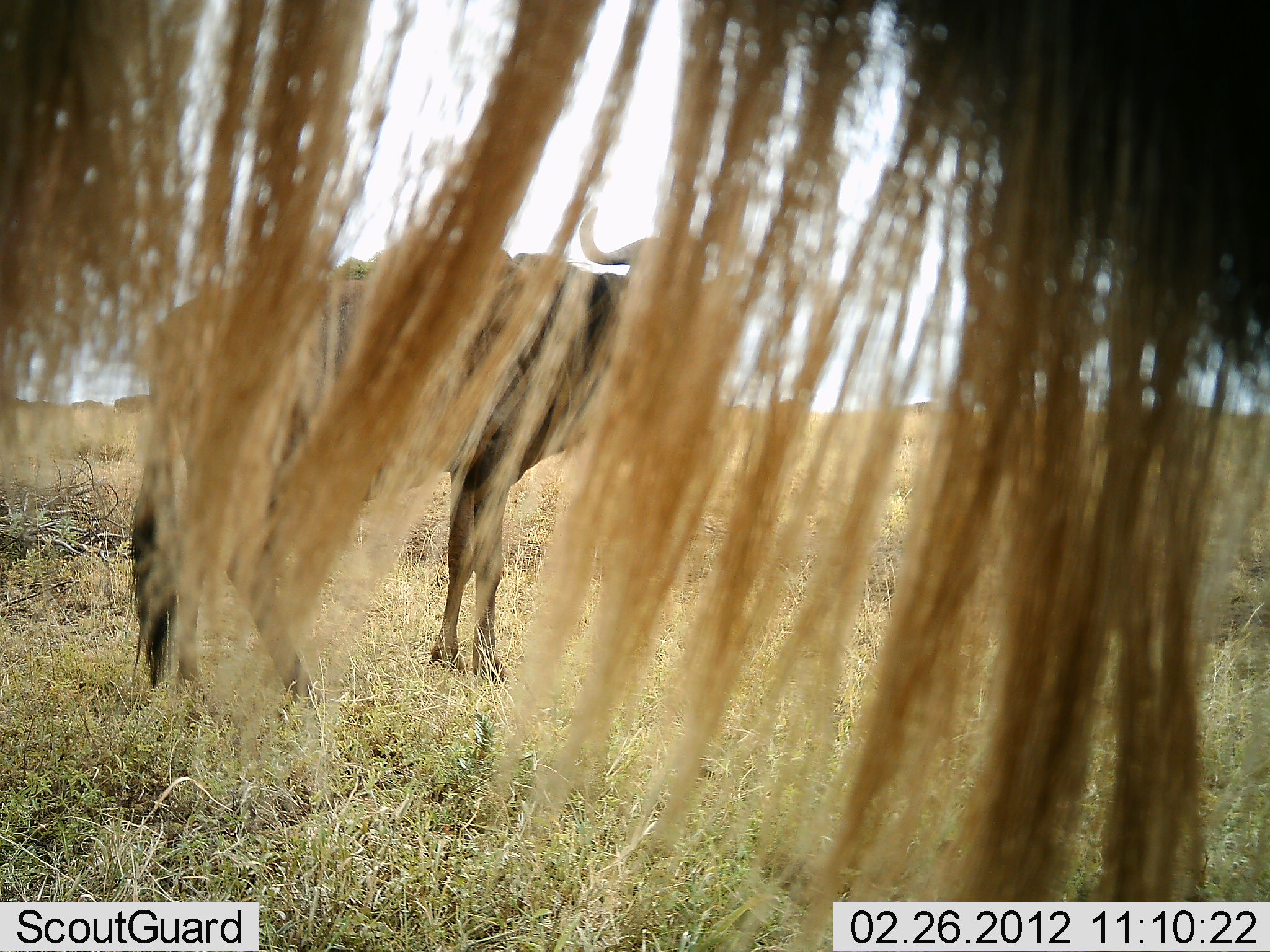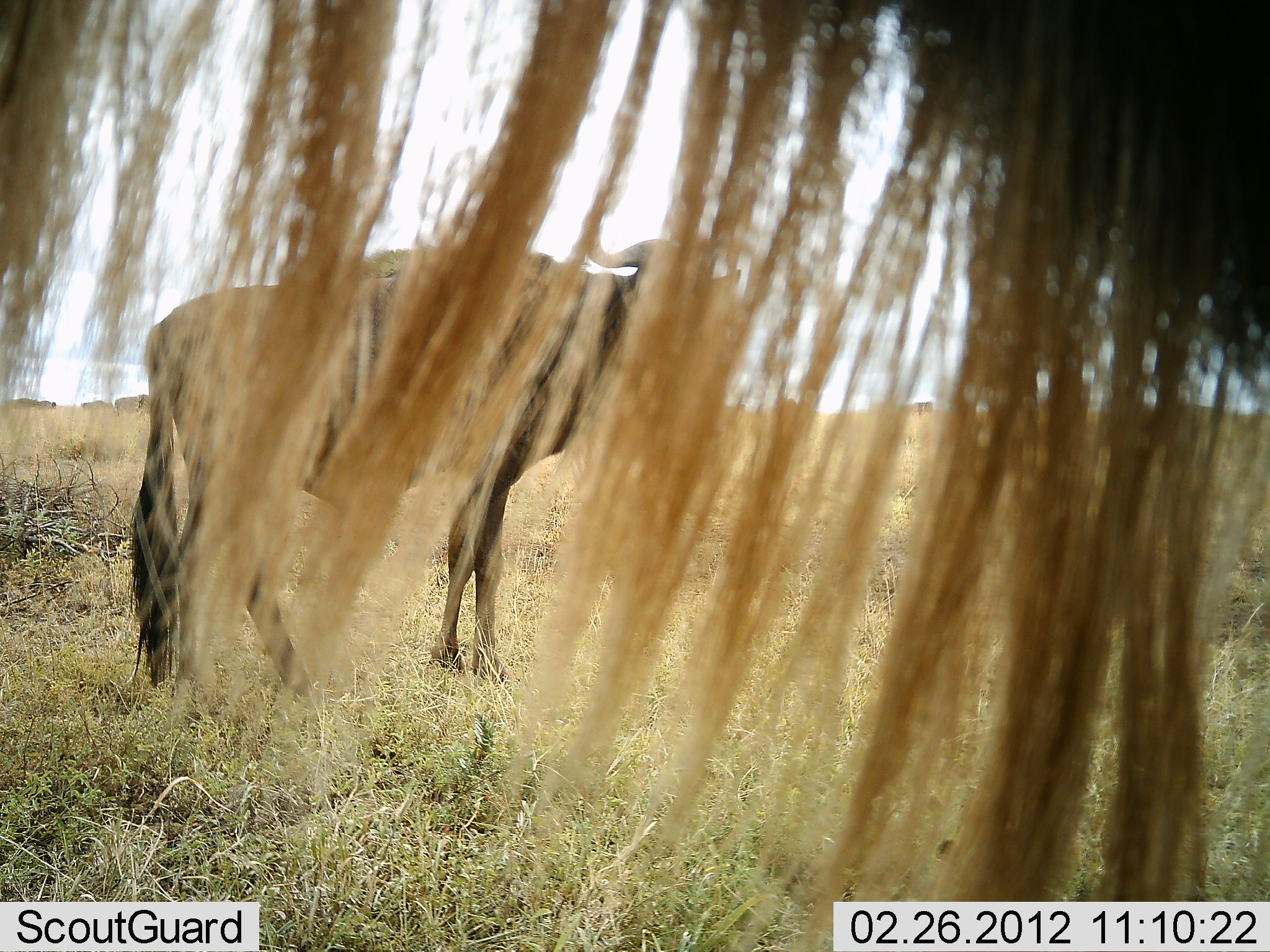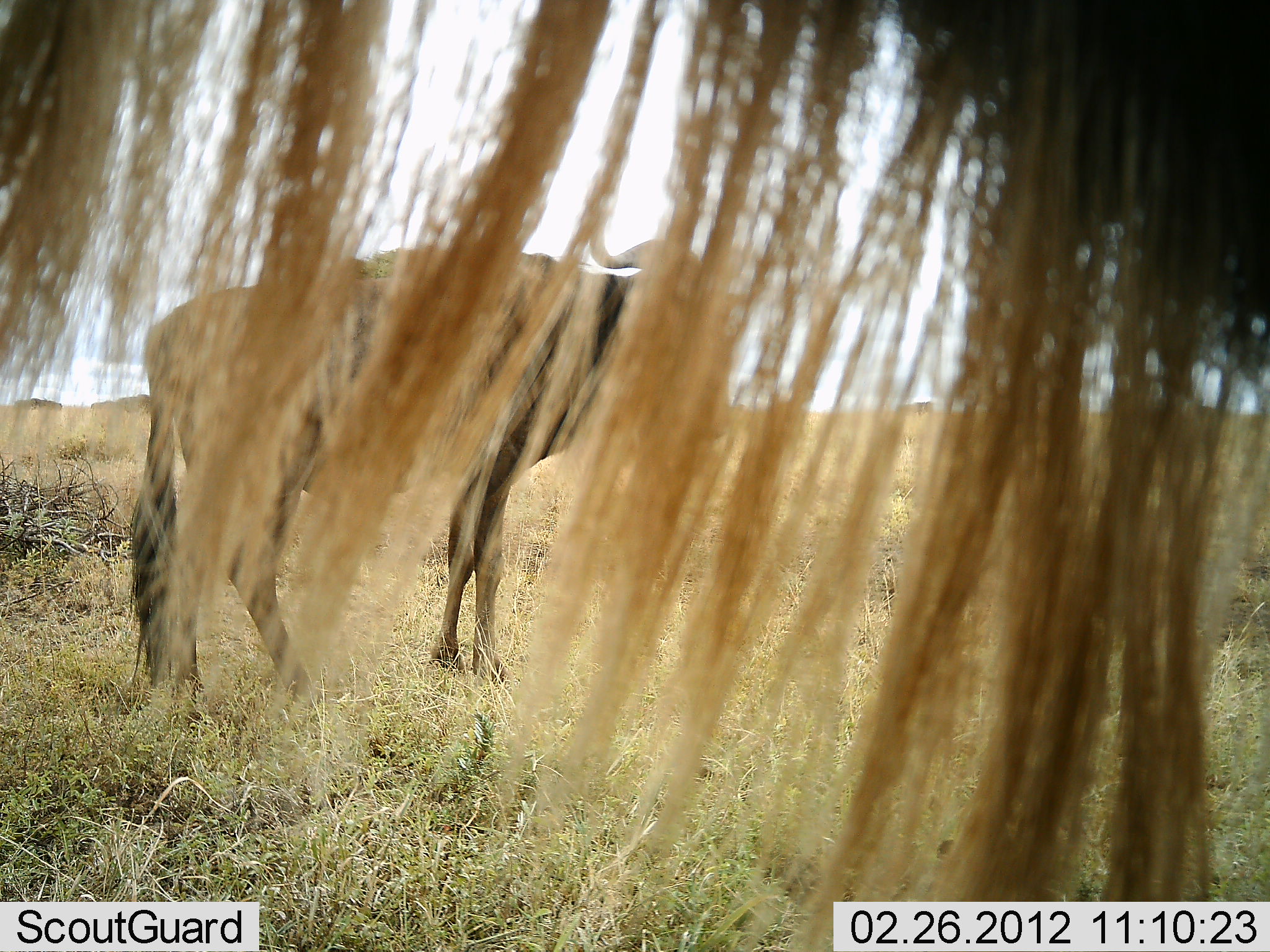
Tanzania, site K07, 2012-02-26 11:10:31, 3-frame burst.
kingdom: Animalia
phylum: Chordata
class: Mammalia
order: Artiodactyla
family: Bovidae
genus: Connochaetes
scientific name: Connochaetes taurinus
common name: blue wildebeest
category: wildebeest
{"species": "wildebeest (blue wildebeest) (Connochaetes taurinus)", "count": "2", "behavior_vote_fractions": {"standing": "96%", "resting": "0%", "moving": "0%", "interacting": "4%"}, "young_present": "0%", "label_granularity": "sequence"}